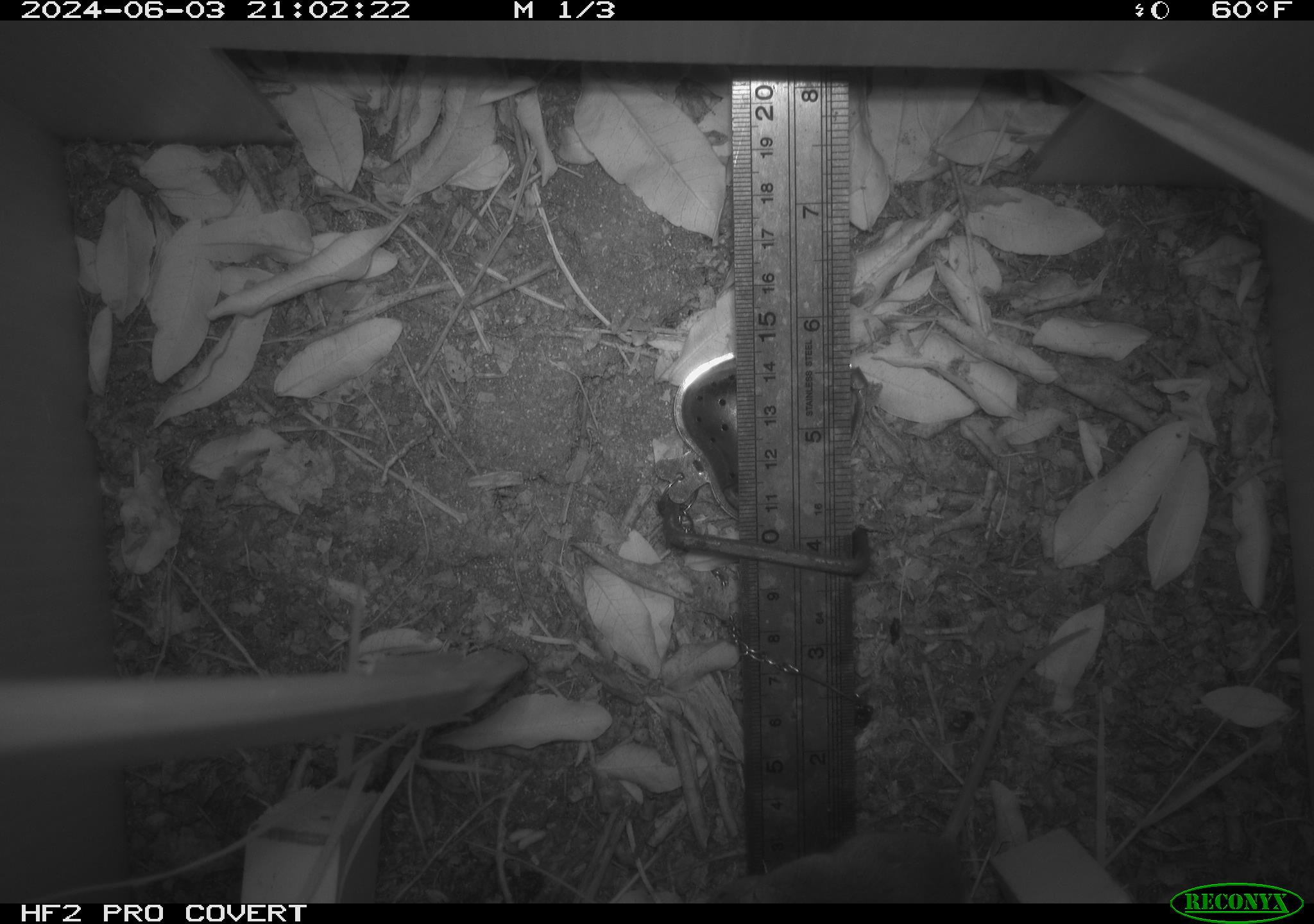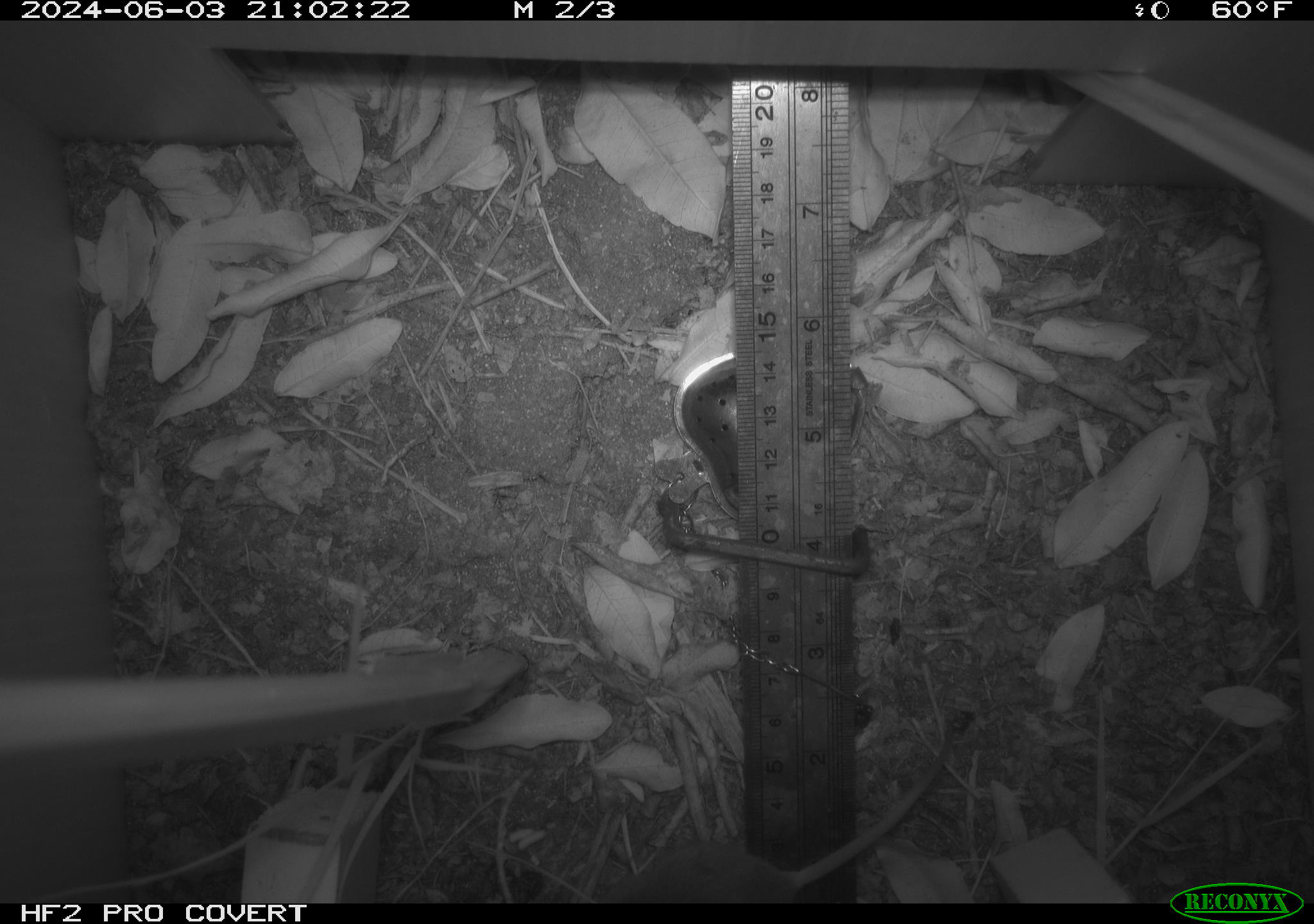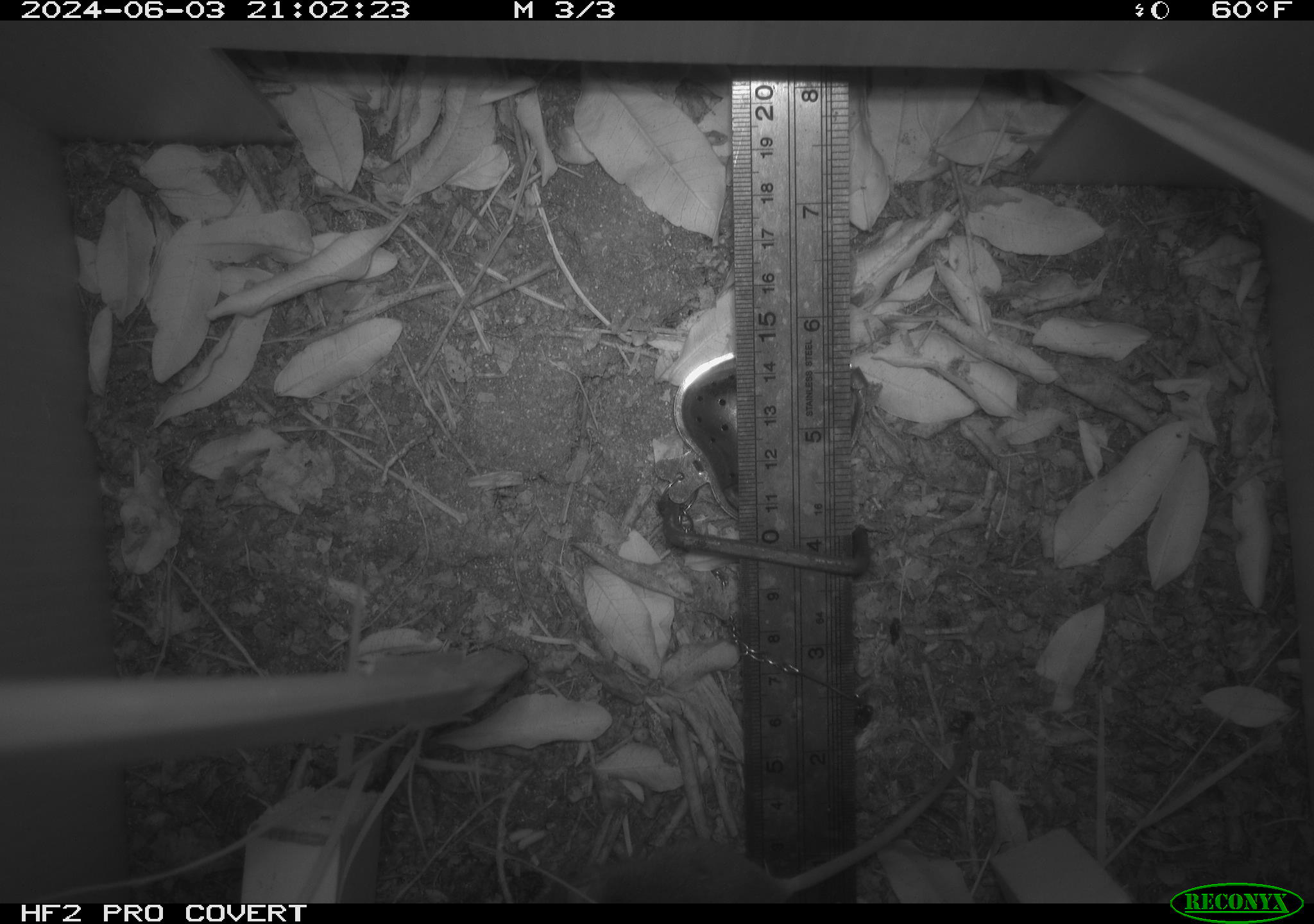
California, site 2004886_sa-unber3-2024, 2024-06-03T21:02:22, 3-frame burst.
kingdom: Animalia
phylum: Chordata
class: Mammalia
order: Rodentia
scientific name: Rodentia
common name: mouse species